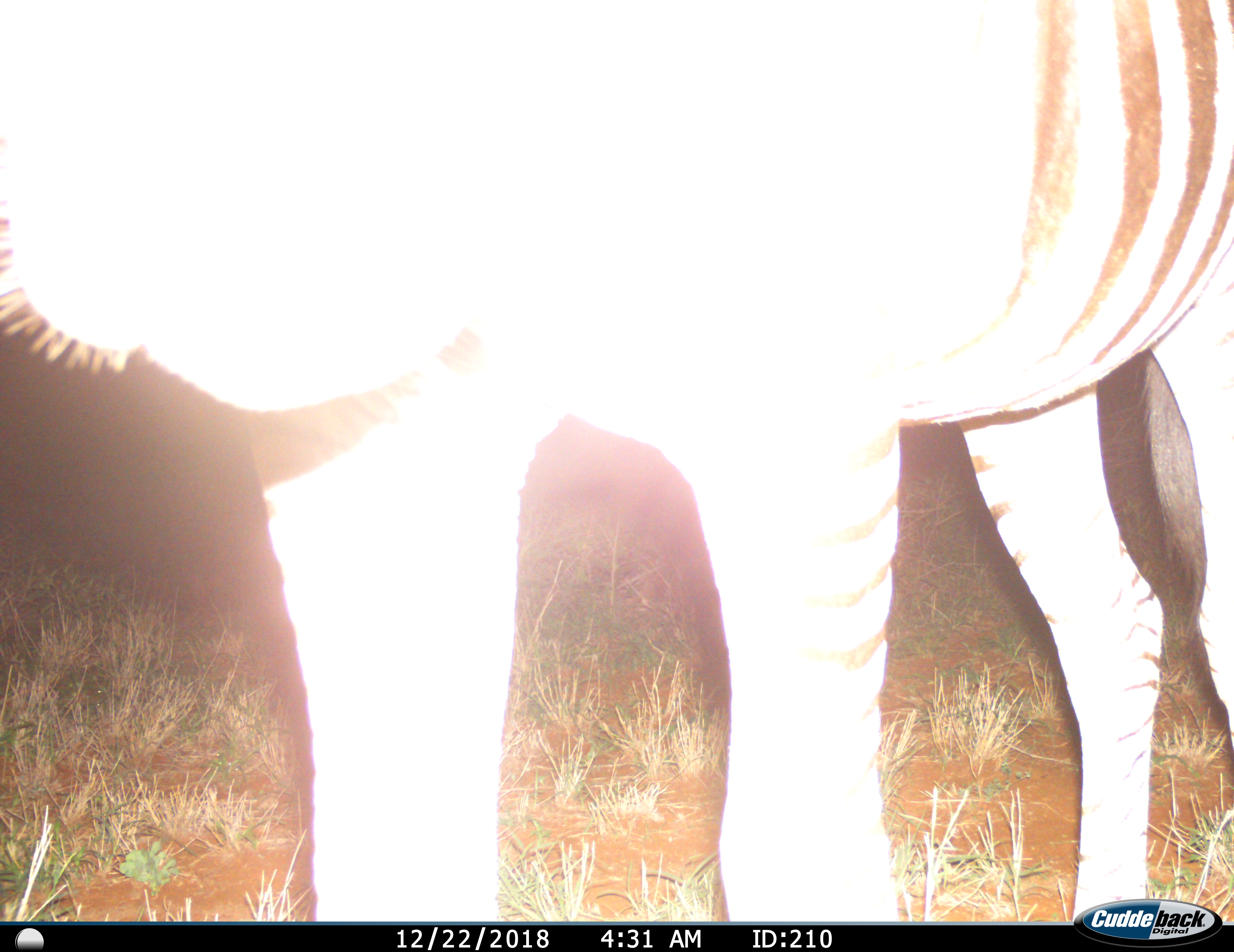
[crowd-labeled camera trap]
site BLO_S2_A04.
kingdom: Animalia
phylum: Chordata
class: Mammalia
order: Perissodactyla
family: Equidae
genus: Equus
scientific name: Equus quagga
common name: plains zebra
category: zebraplains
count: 1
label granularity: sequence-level